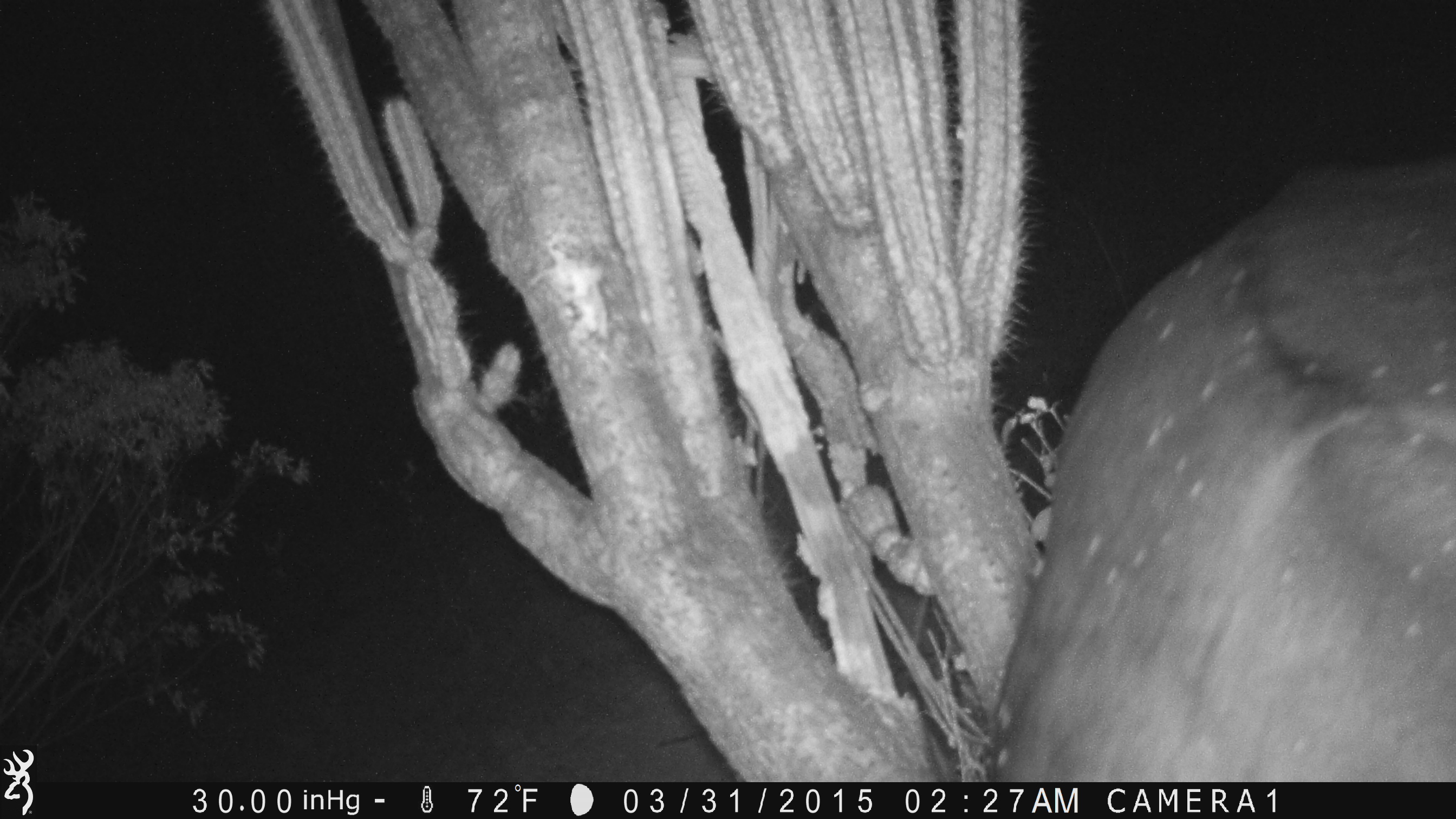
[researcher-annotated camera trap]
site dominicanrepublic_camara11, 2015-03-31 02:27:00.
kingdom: Animalia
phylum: Chordata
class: Mammalia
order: Artiodactyla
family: Bovidae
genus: Bos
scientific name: Bos taurus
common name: cattle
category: cow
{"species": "cow (cattle) (Bos taurus)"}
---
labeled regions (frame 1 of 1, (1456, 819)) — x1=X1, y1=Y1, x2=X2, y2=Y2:
cow: x1=981, y1=147, x2=1456, y2=778